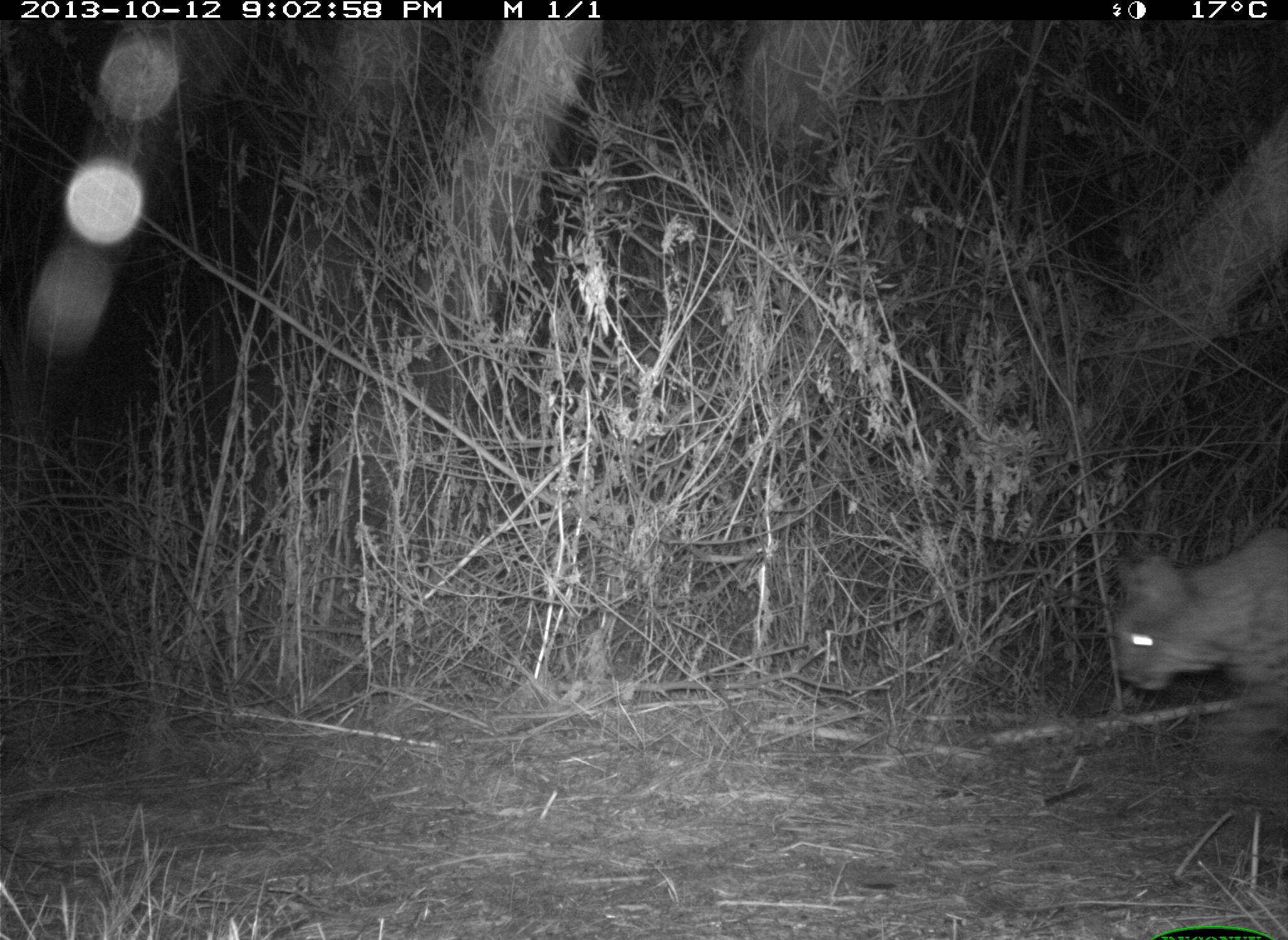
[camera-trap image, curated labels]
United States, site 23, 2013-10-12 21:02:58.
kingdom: Animalia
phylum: Chordata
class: Mammalia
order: Carnivora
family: Felidae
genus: Lynx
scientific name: Lynx rufus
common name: bobcat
Bobcat (Lynx rufus).